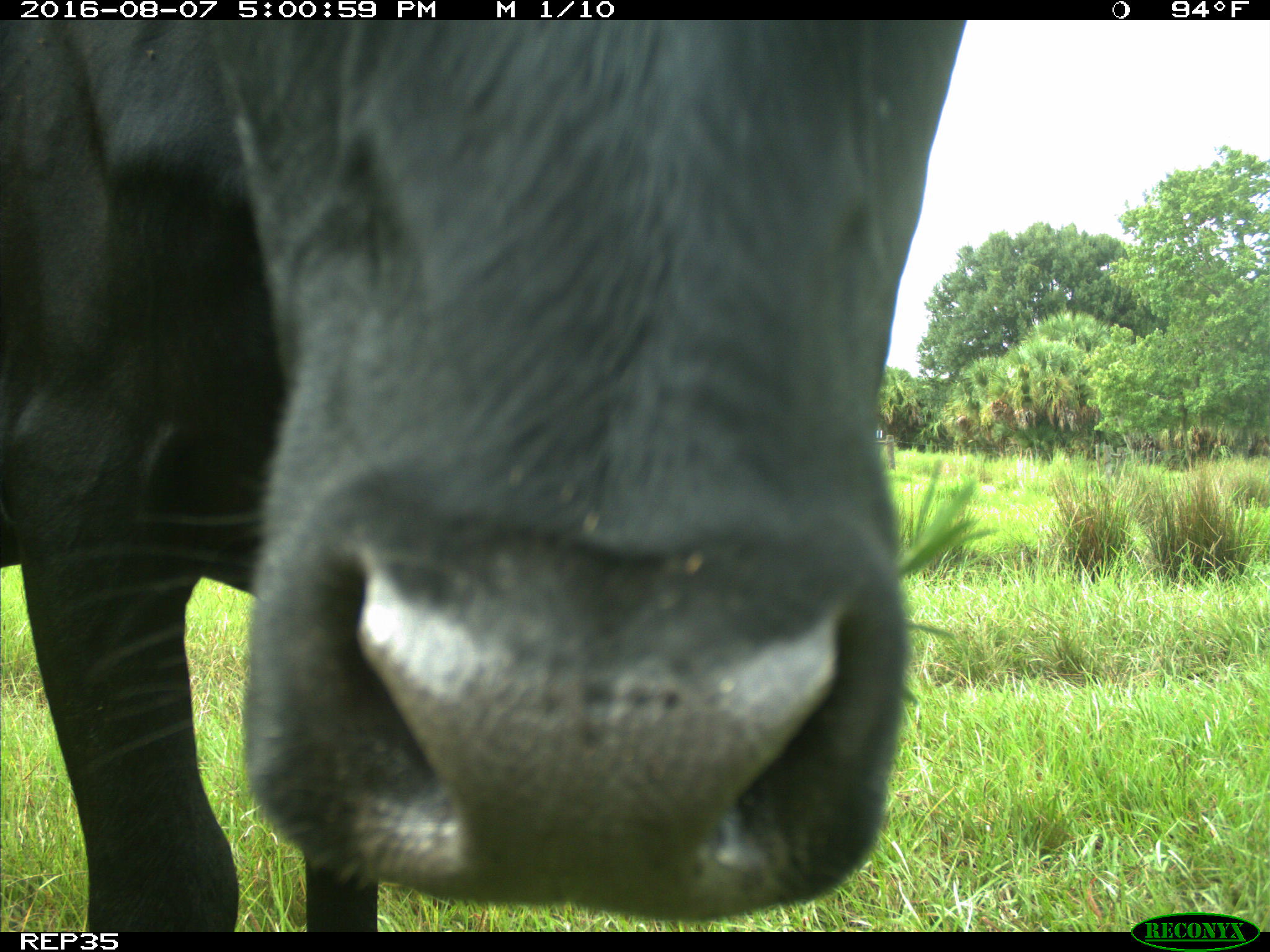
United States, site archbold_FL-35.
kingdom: Animalia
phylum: Chordata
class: Mammalia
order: Artiodactyla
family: Bovidae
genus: Bos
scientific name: Bos taurus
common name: domestic cow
Bos taurus (domestic cow).